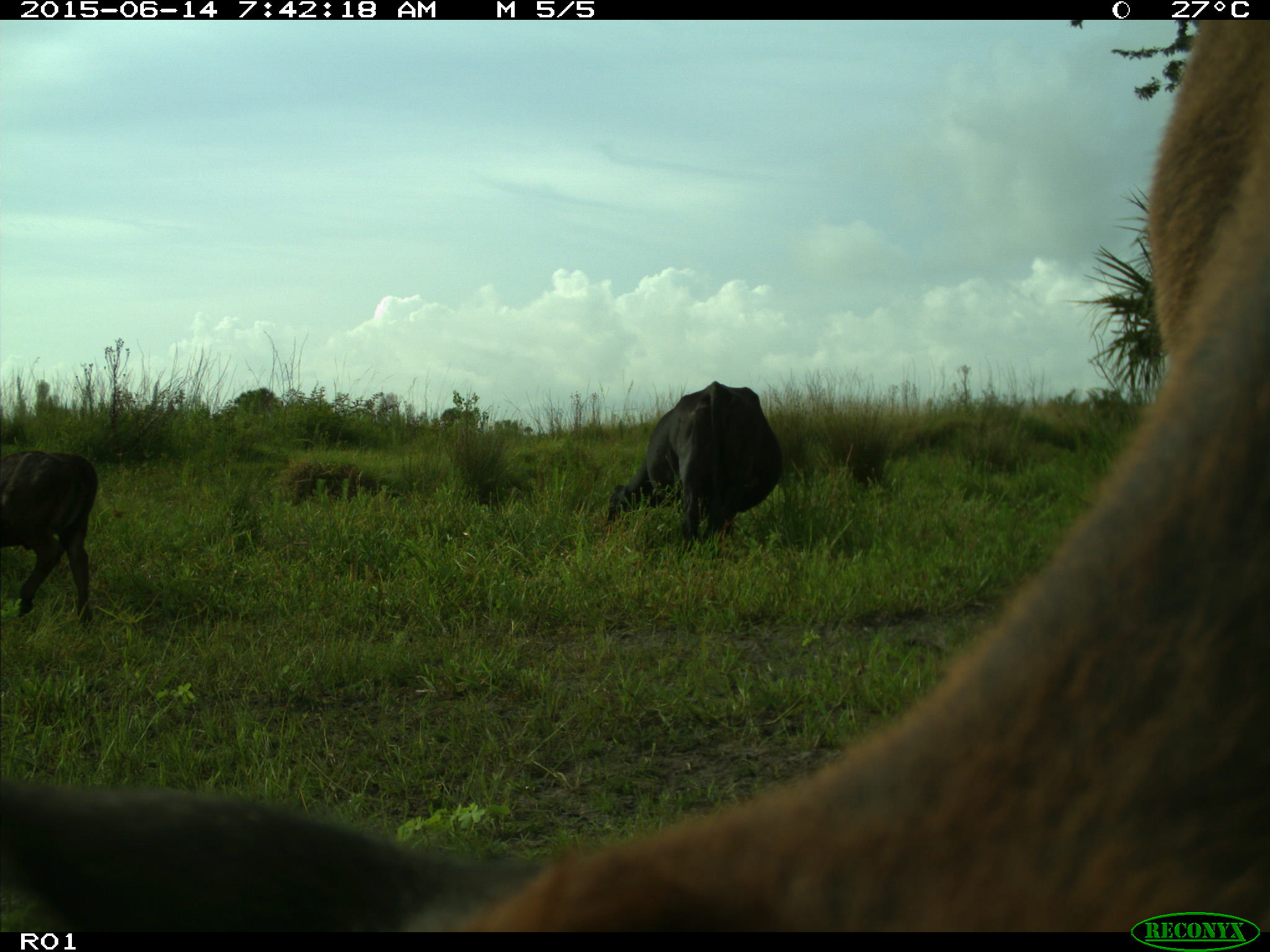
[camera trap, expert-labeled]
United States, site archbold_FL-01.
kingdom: Animalia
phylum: Chordata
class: Mammalia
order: Artiodactyla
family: Bovidae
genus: Bos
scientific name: Bos taurus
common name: domestic cow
Bos taurus (domestic cow).